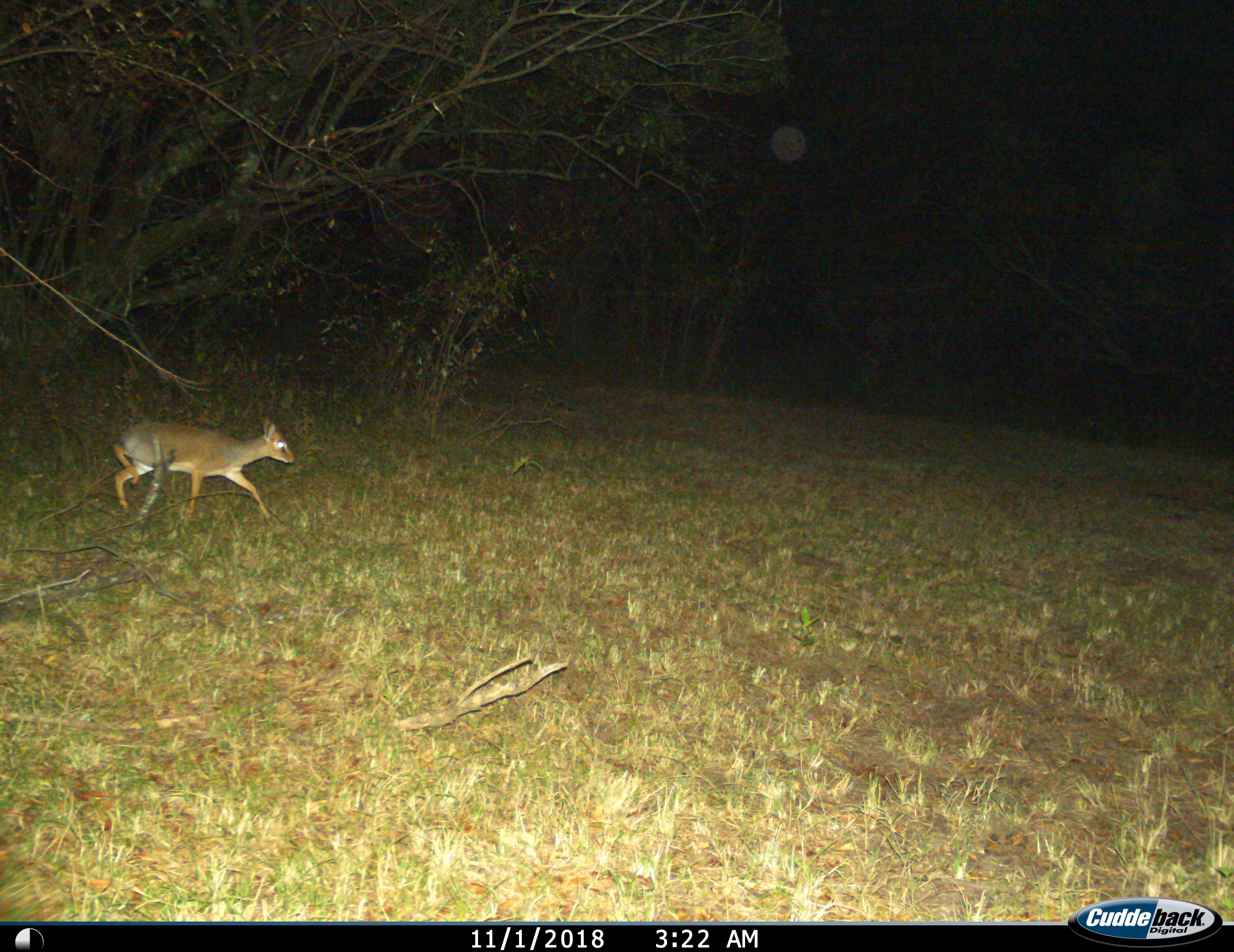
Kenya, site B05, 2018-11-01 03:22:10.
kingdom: Animalia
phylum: Chordata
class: Mammalia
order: Artiodactyla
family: Bovidae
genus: Madoqua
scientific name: Madoqua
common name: dikdik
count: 1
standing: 25%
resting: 0%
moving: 75%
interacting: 0%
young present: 0%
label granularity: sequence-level